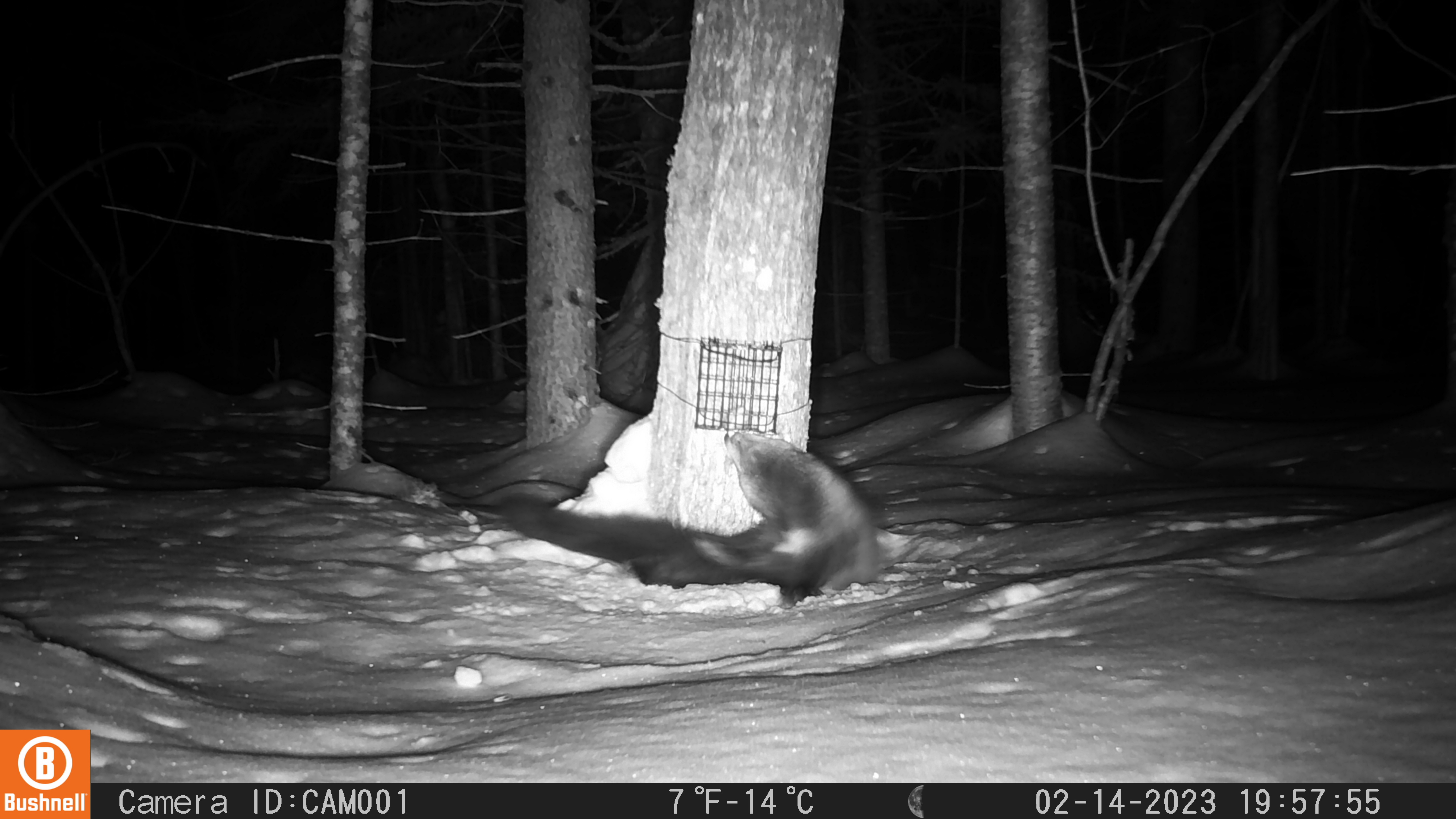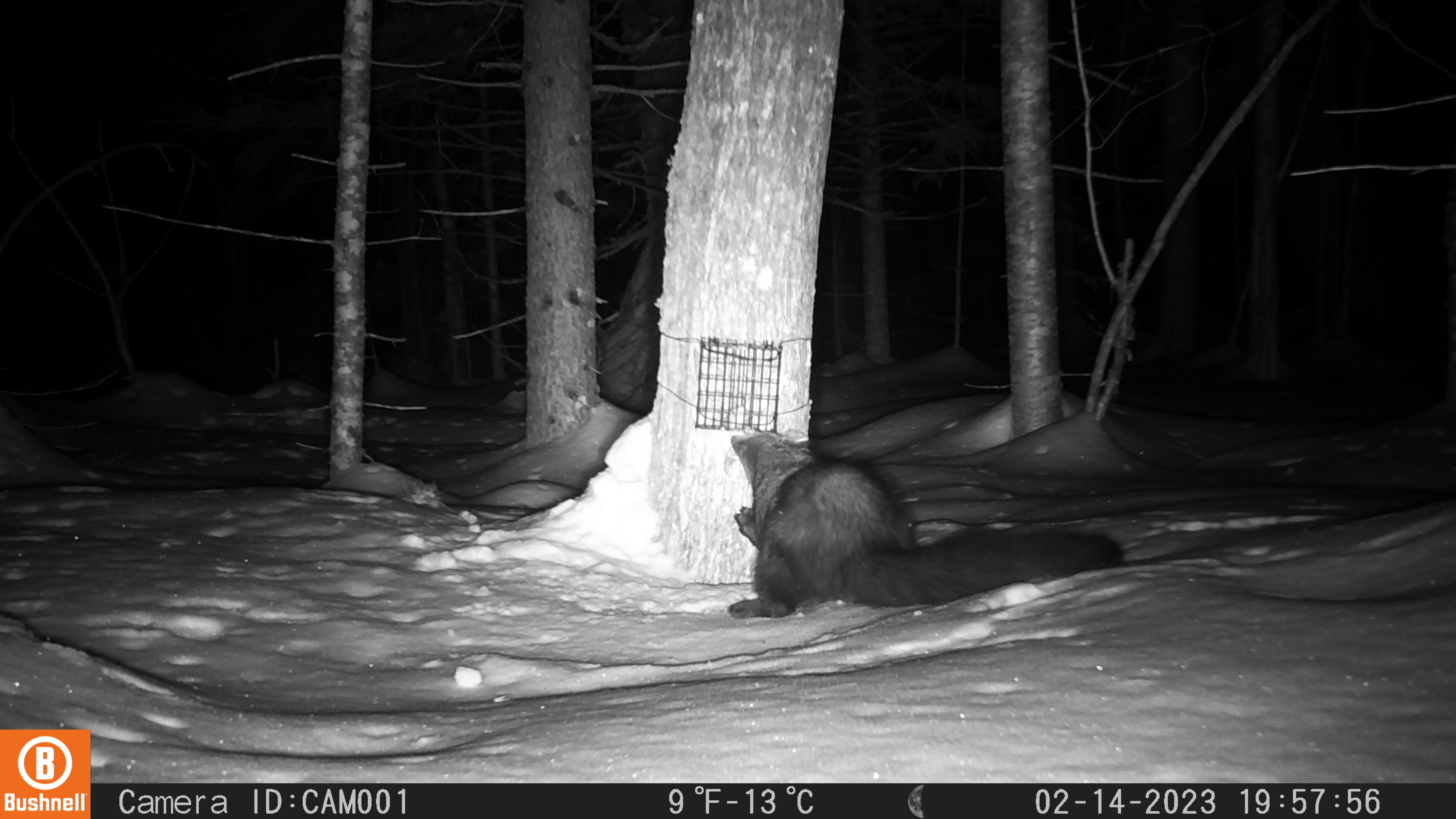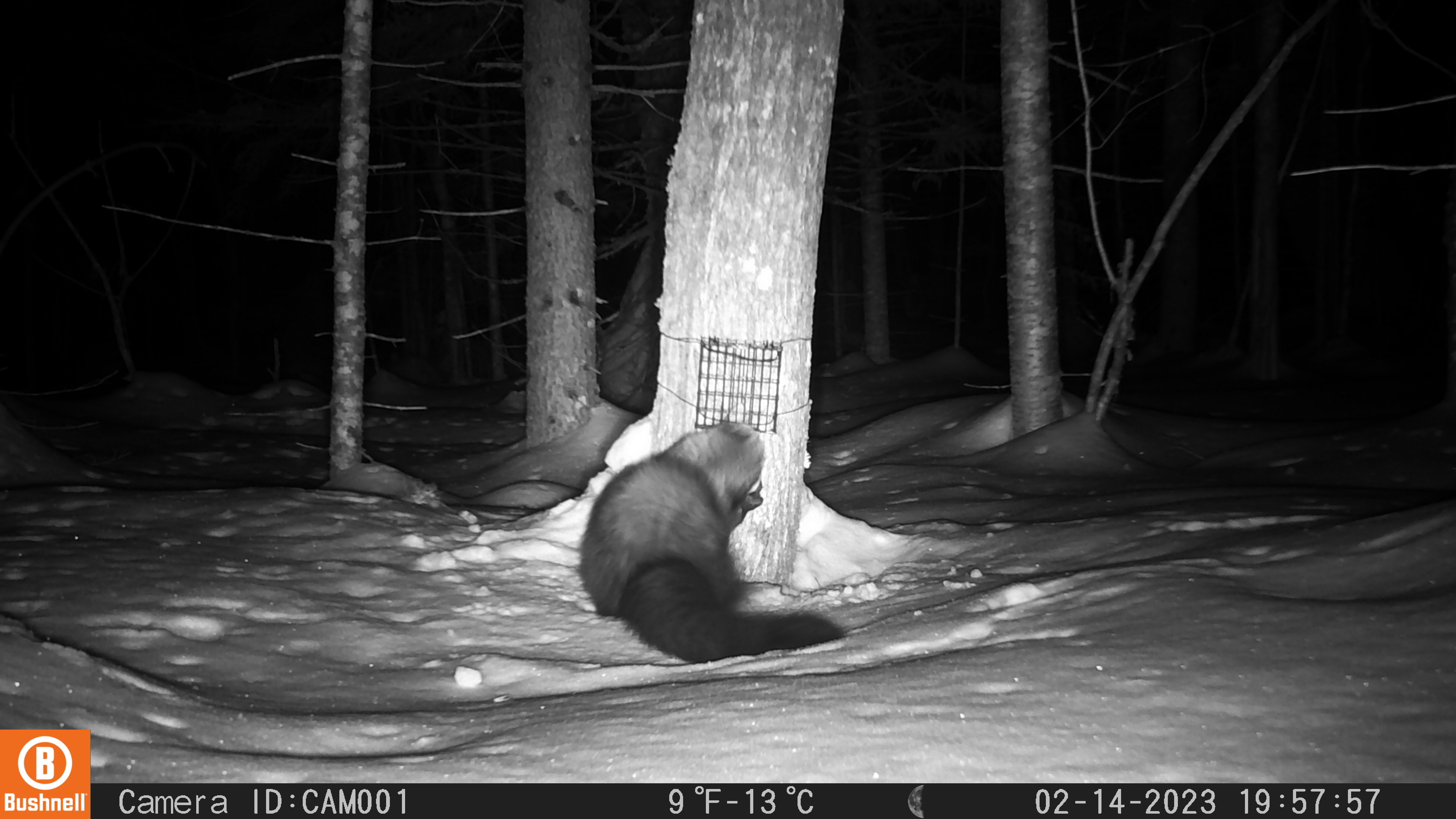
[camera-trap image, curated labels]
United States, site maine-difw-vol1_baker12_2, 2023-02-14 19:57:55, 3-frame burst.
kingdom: Animalia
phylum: Chordata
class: Mammalia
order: Carnivora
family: Mustelidae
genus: Pekania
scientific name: Pekania pennanti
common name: fisher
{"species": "fisher (Pekania pennanti)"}